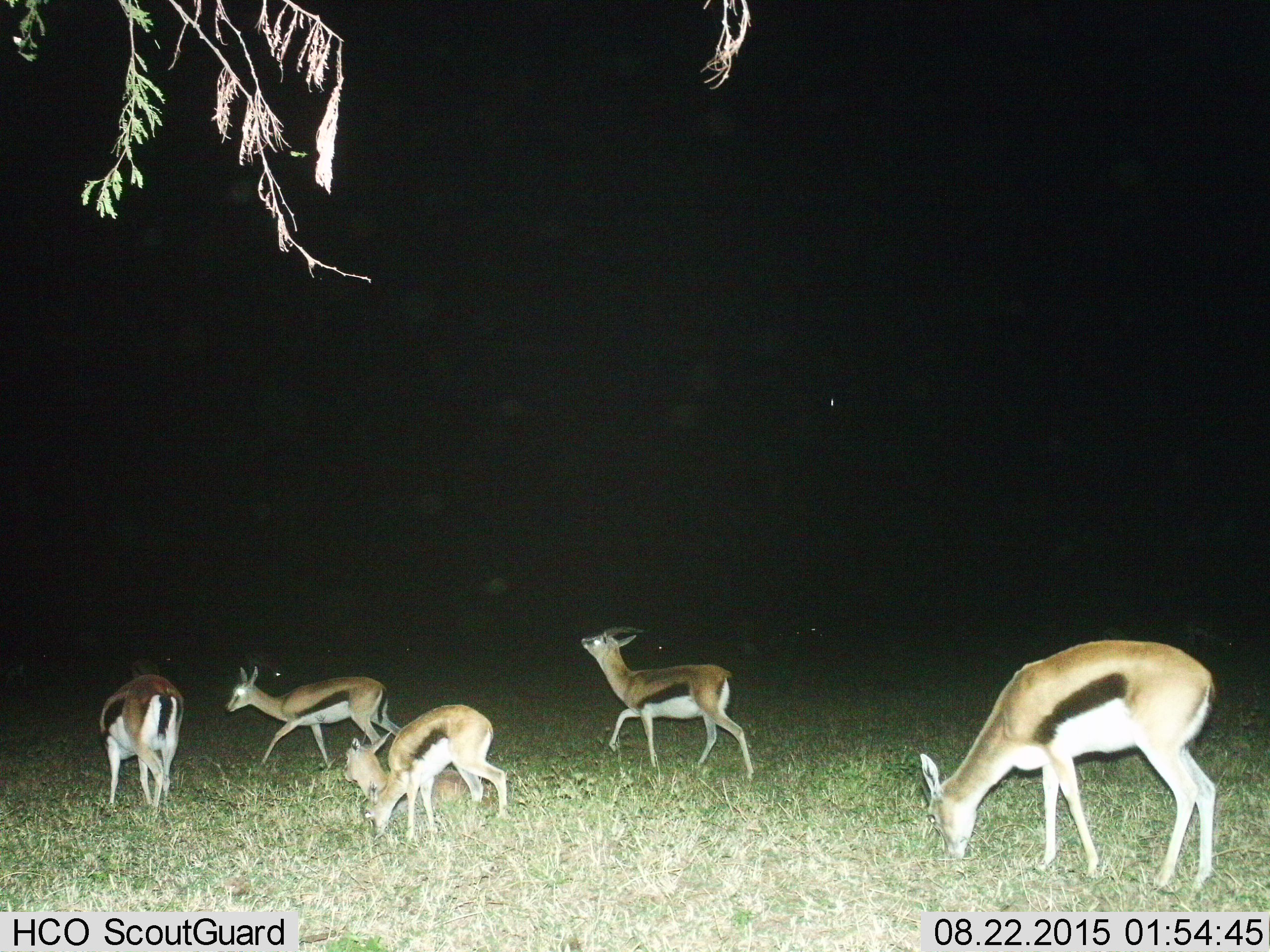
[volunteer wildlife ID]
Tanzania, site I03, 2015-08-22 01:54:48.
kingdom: Animalia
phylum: Chordata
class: Mammalia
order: Artiodactyla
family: Bovidae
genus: Eudorcas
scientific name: Eudorcas thomsonii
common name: thomson's gazelle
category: gazellethomsons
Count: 6.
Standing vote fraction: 30%.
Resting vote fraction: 50%.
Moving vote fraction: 70%.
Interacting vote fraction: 0%.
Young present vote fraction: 40%.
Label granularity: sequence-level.